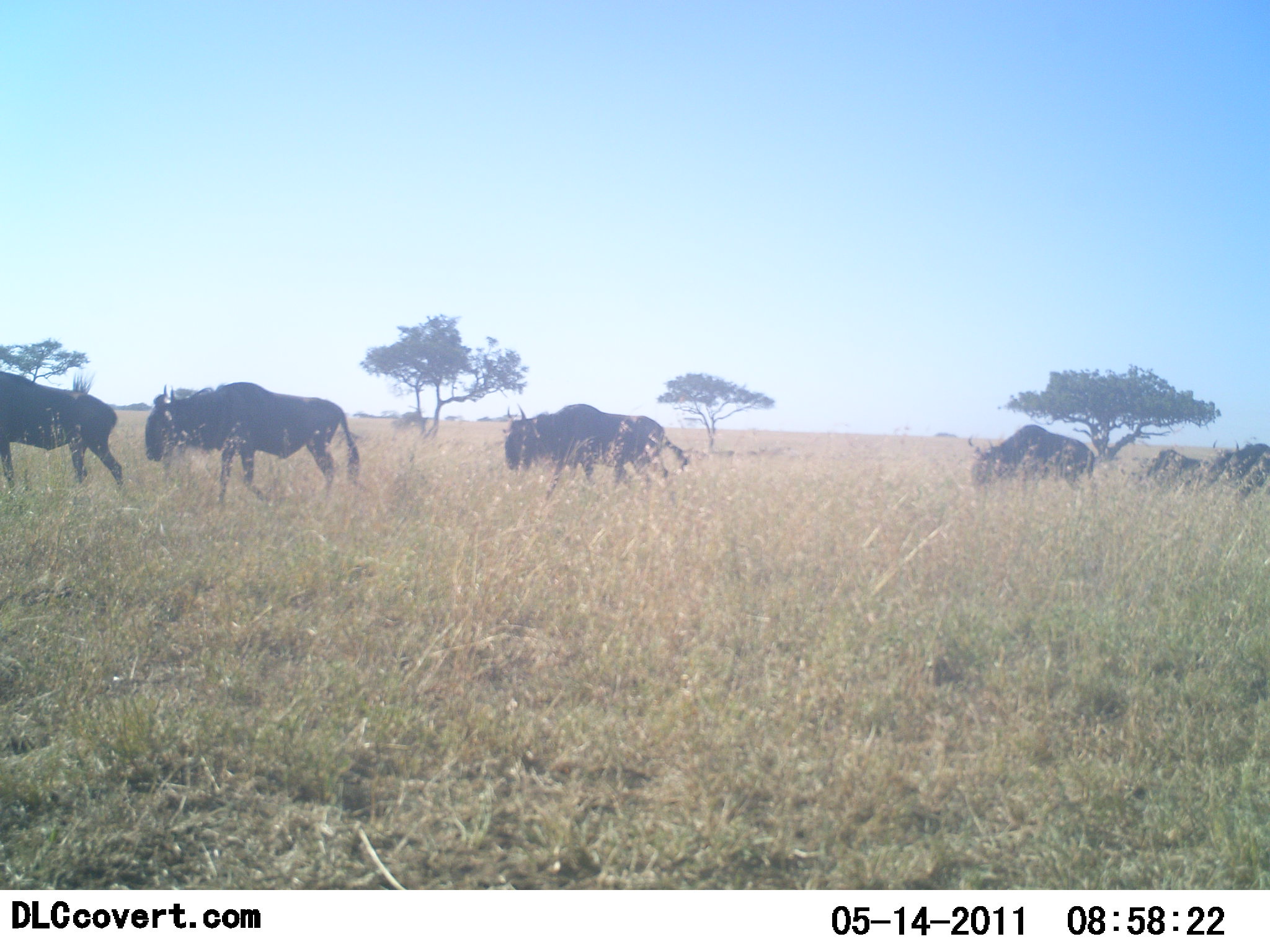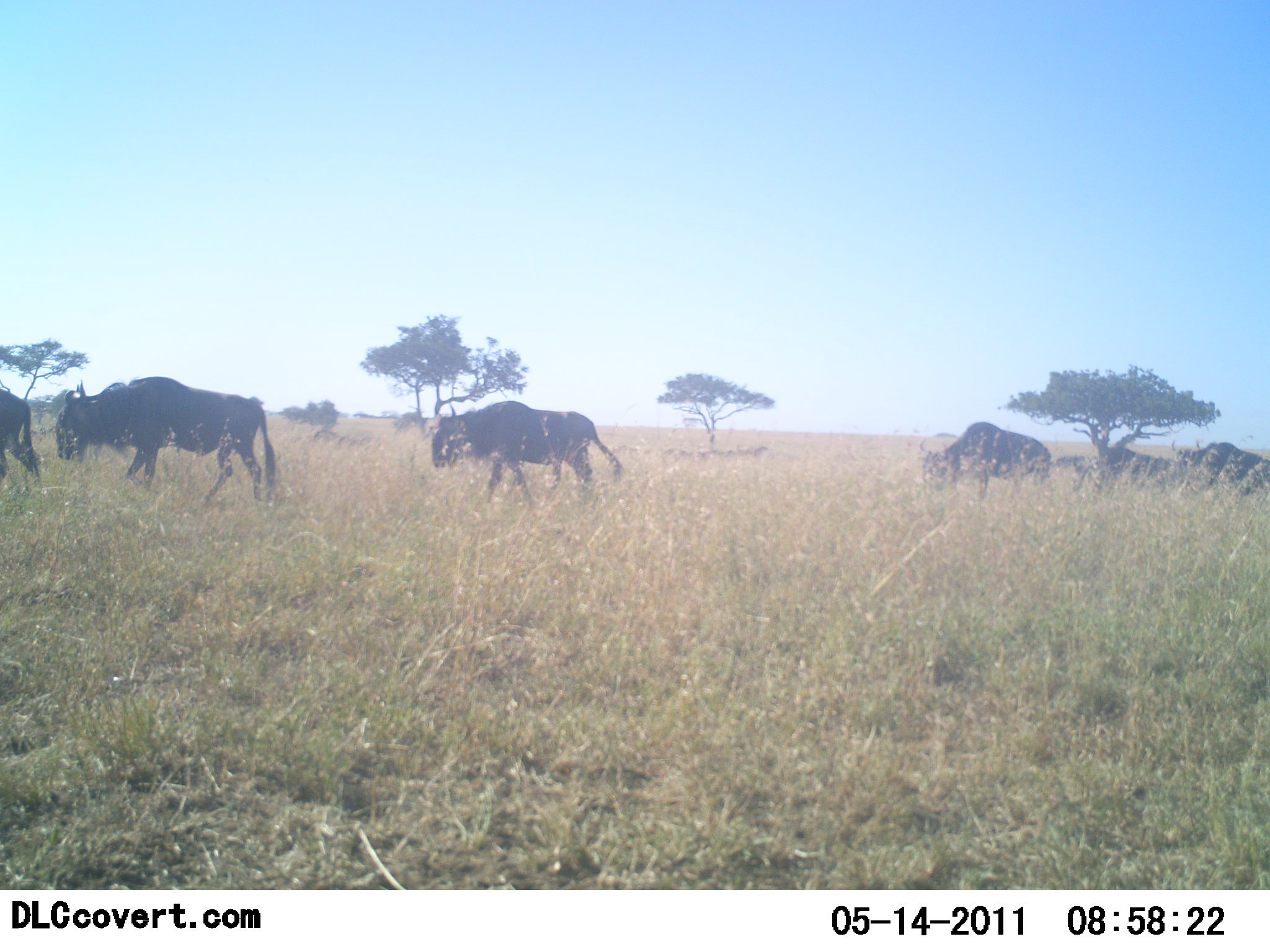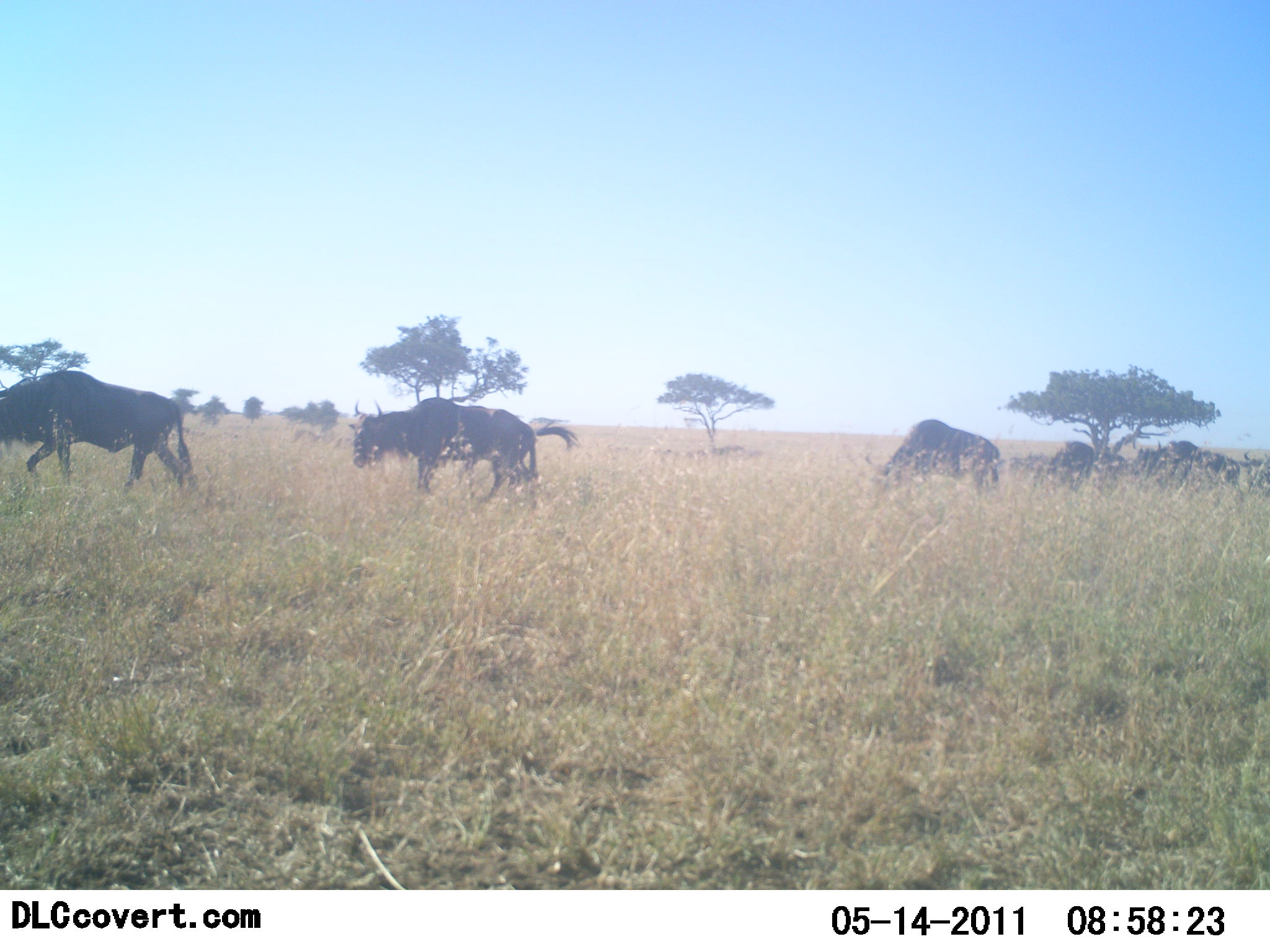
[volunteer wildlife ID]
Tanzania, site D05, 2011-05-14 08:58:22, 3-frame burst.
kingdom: Animalia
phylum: Chordata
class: Mammalia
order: Artiodactyla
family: Bovidae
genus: Connochaetes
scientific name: Connochaetes taurinus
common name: blue wildebeest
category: wildebeest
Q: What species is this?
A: Wildebeest (blue wildebeest) (Connochaetes taurinus).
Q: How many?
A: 6.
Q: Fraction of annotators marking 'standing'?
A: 8%.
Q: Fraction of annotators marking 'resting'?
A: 0%.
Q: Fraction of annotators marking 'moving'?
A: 100%.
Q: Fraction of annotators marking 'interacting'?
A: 0%.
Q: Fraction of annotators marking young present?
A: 0%.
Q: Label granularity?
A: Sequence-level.